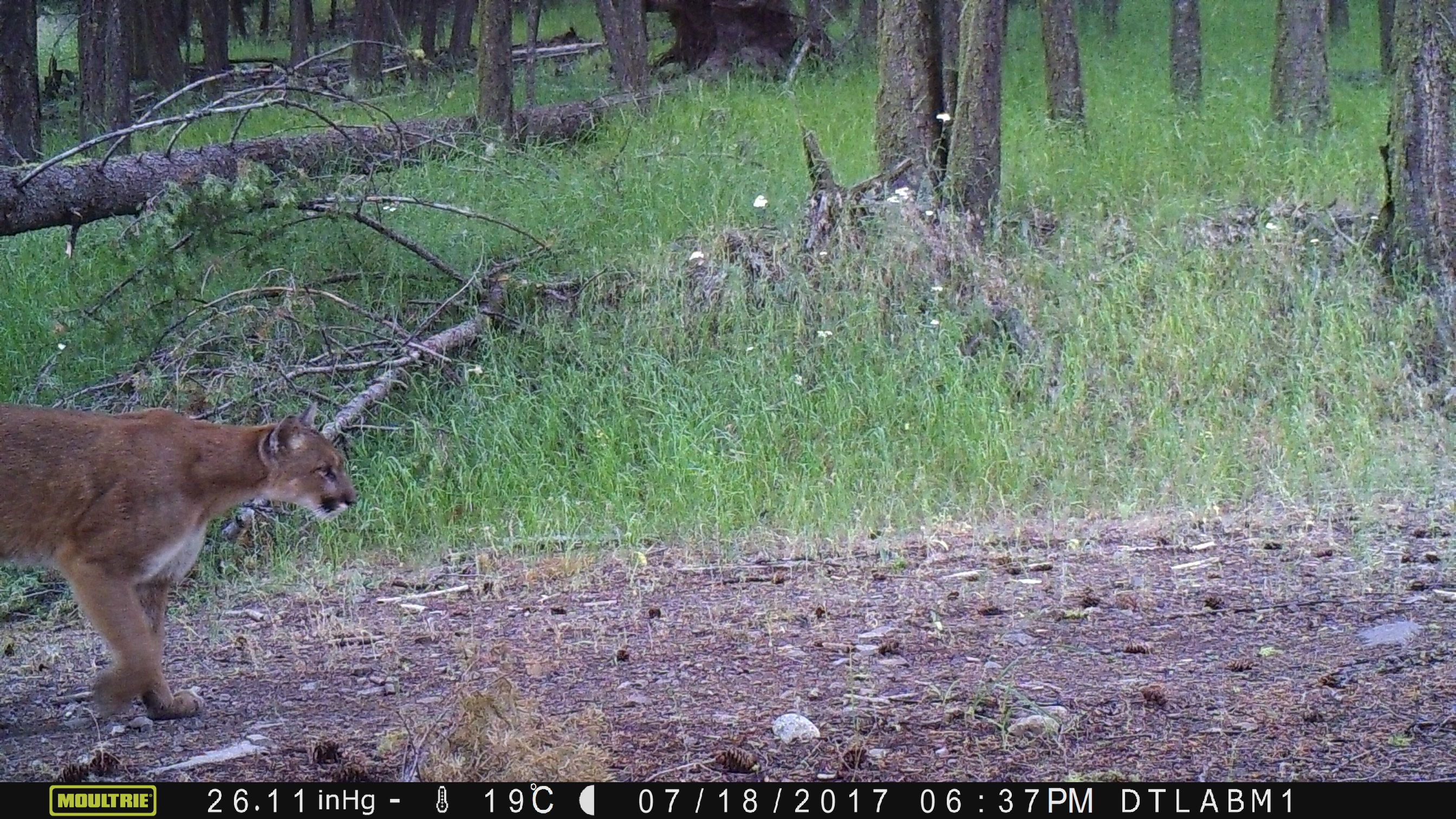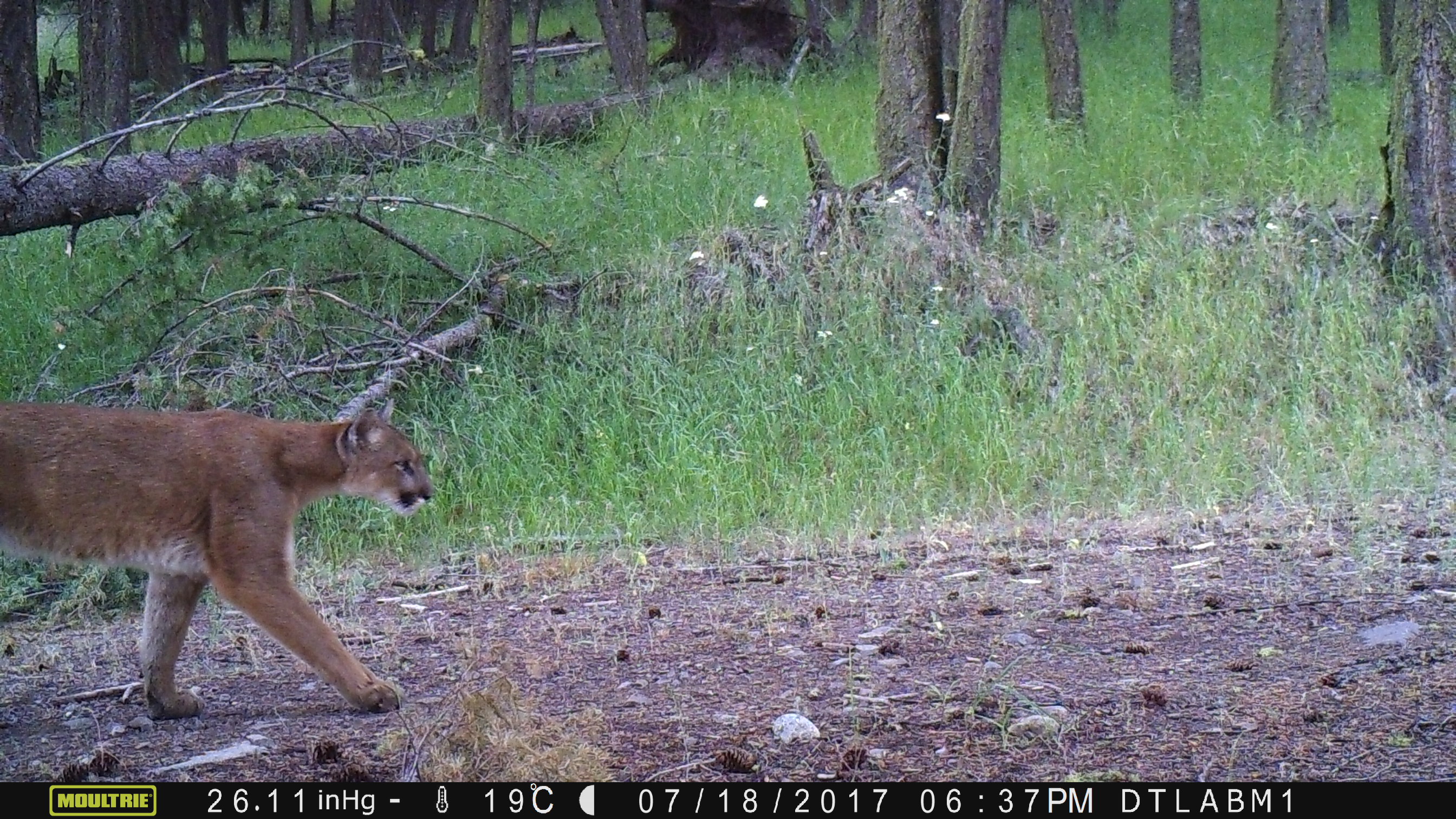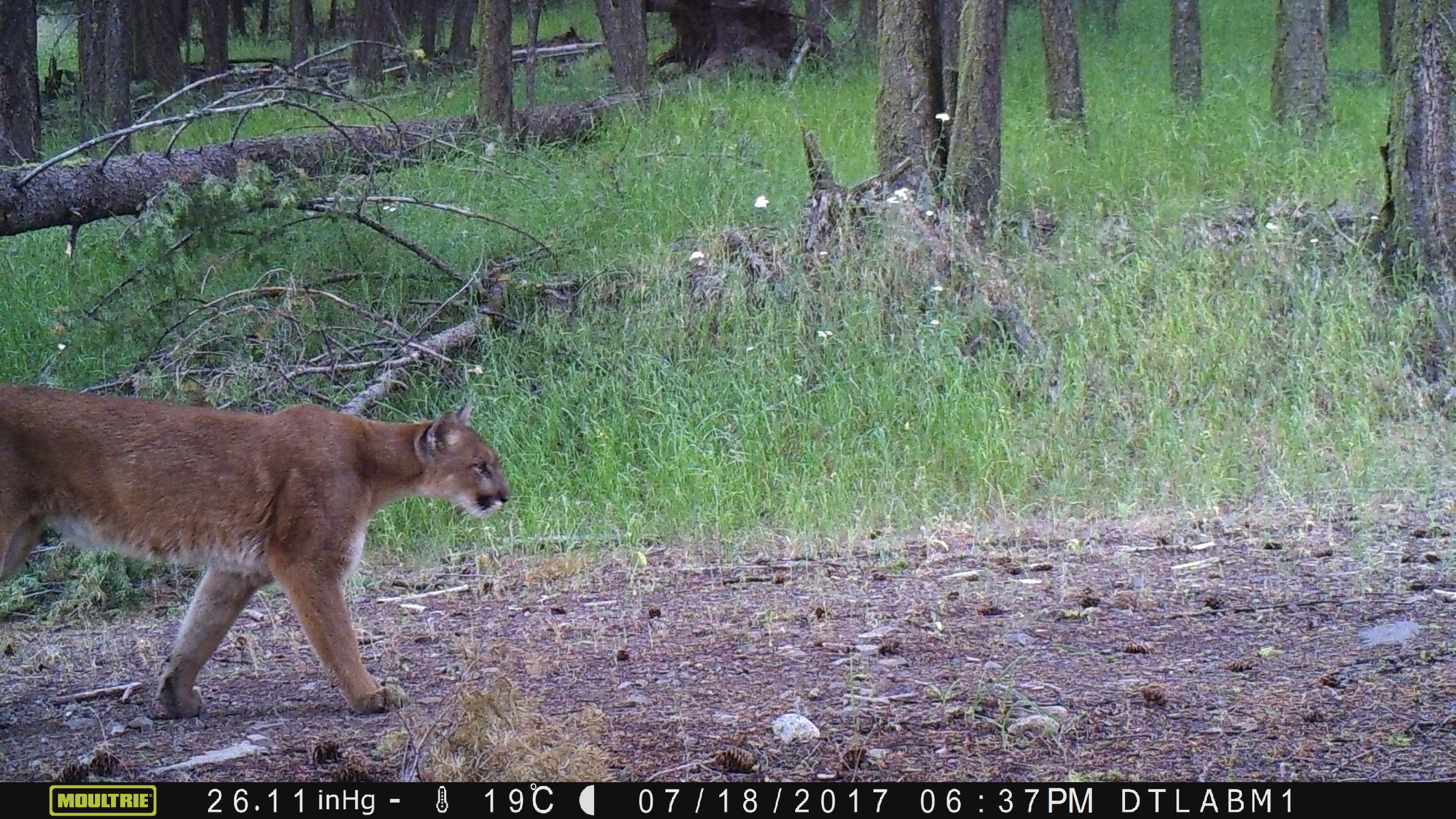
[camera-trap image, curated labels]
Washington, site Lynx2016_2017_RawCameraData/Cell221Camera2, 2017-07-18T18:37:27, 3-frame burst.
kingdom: Animalia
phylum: Chordata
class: Mammalia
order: Carnivora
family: Felidae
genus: Puma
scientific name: Puma concolor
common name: mountain lion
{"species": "Puma concolor (mountain lion)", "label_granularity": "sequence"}